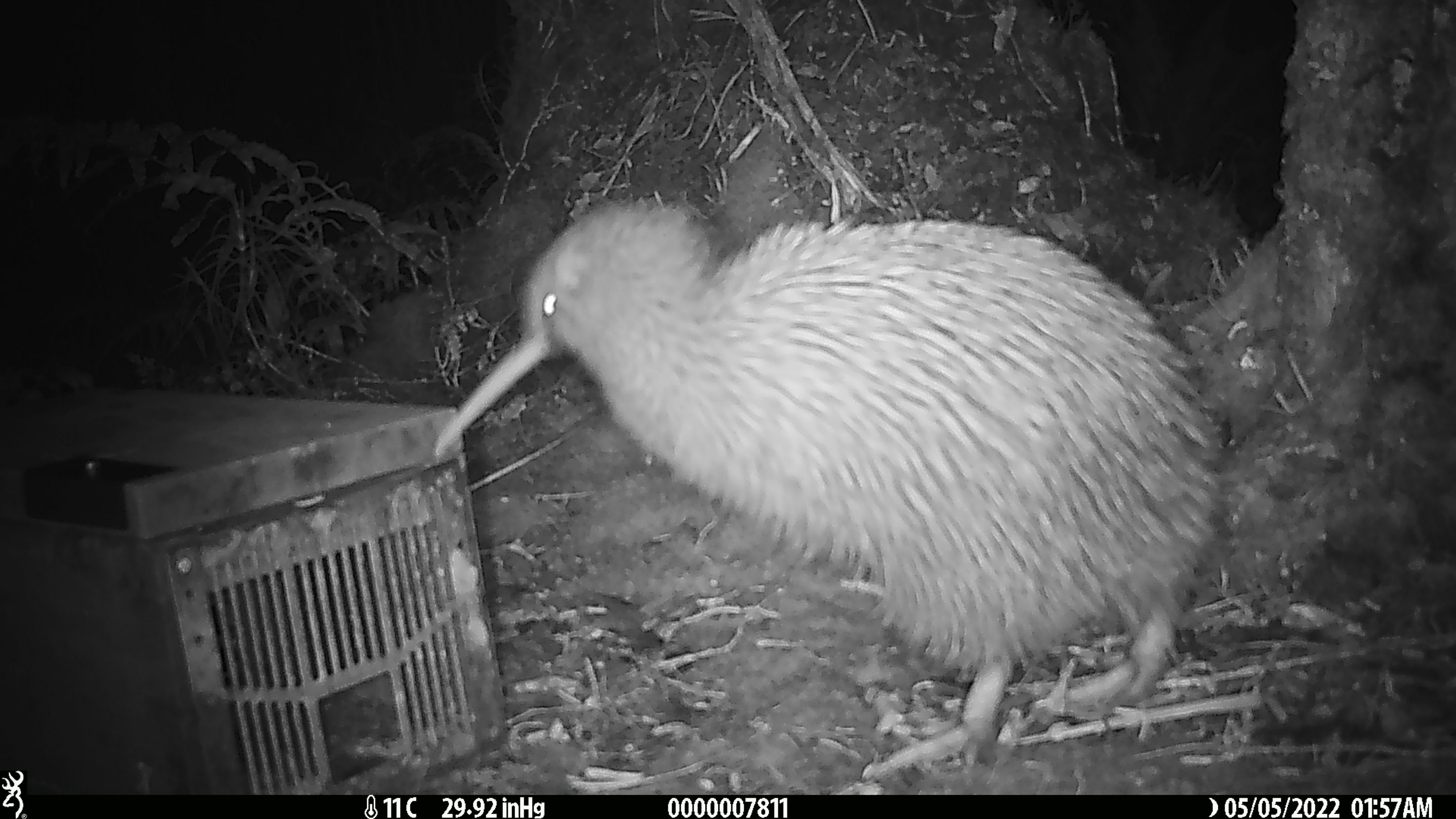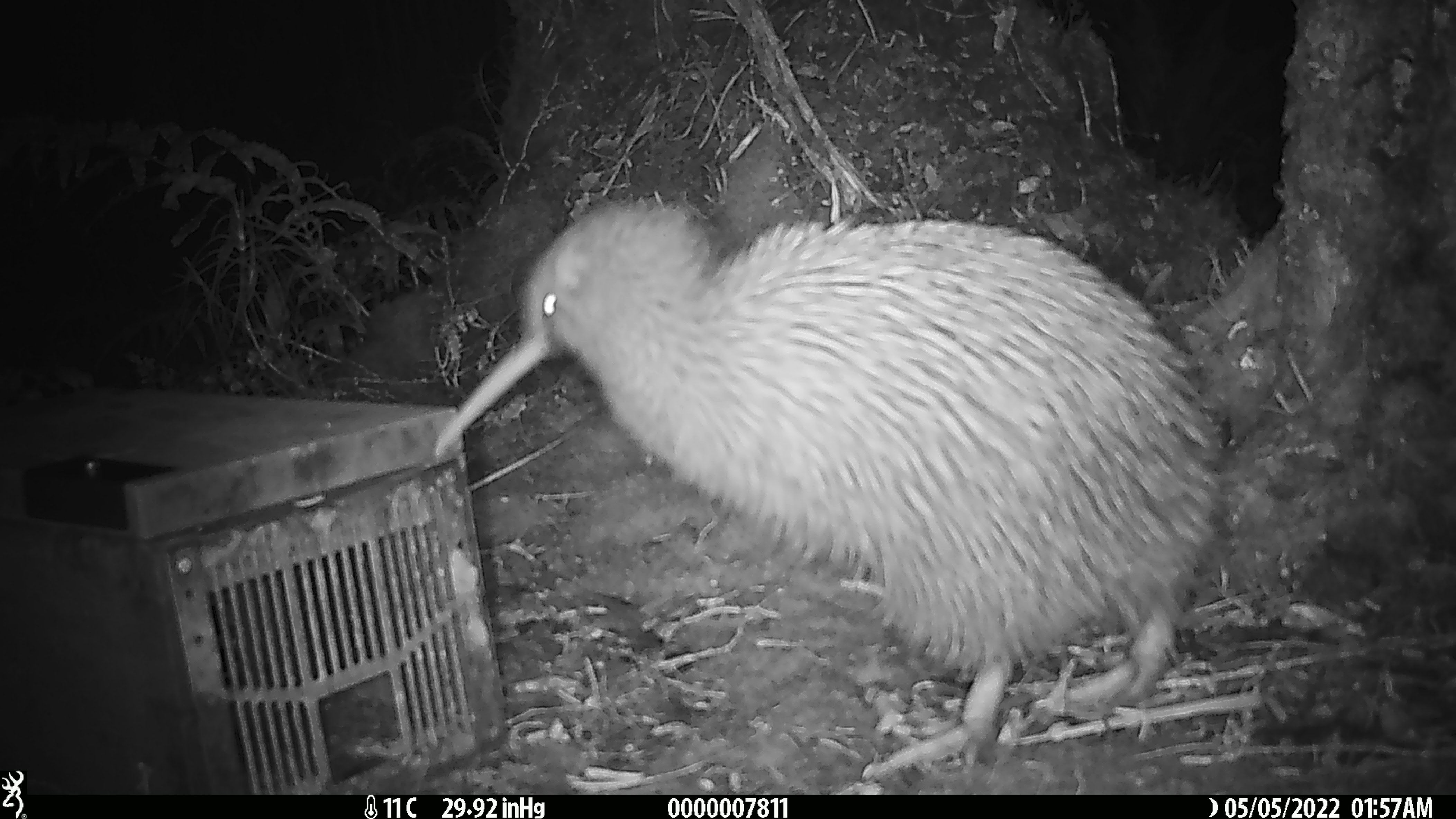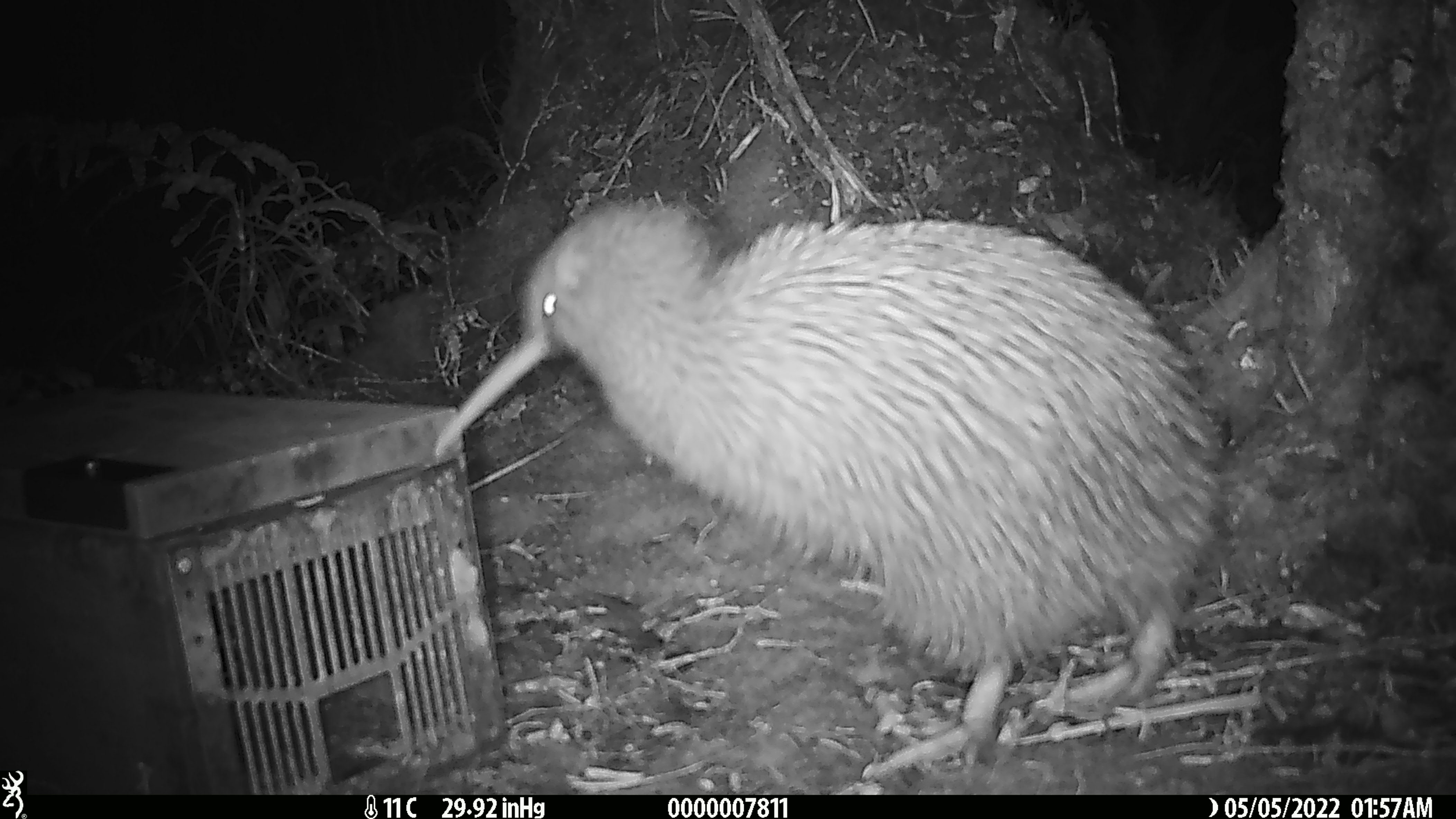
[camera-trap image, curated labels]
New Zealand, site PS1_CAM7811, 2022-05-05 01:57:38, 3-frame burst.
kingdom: Animalia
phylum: Chordata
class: Aves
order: Apterygiformes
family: Apterygidae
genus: Apteryx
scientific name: Apteryx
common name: kiwi